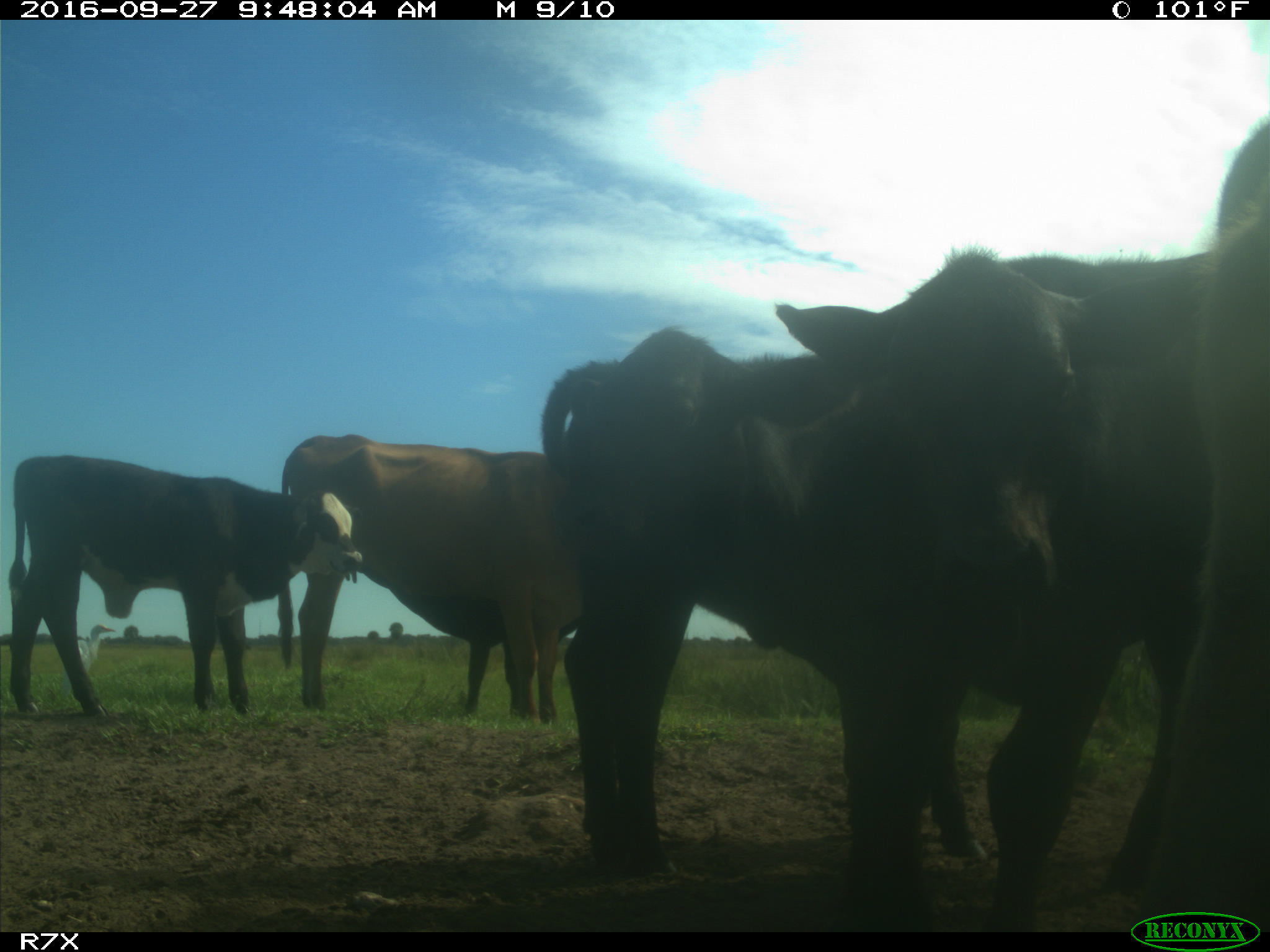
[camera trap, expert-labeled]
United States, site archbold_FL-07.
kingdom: Animalia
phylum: Chordata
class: Mammalia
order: Artiodactyla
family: Bovidae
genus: Bos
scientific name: Bos taurus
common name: domestic cow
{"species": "Bos taurus (domestic cow)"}